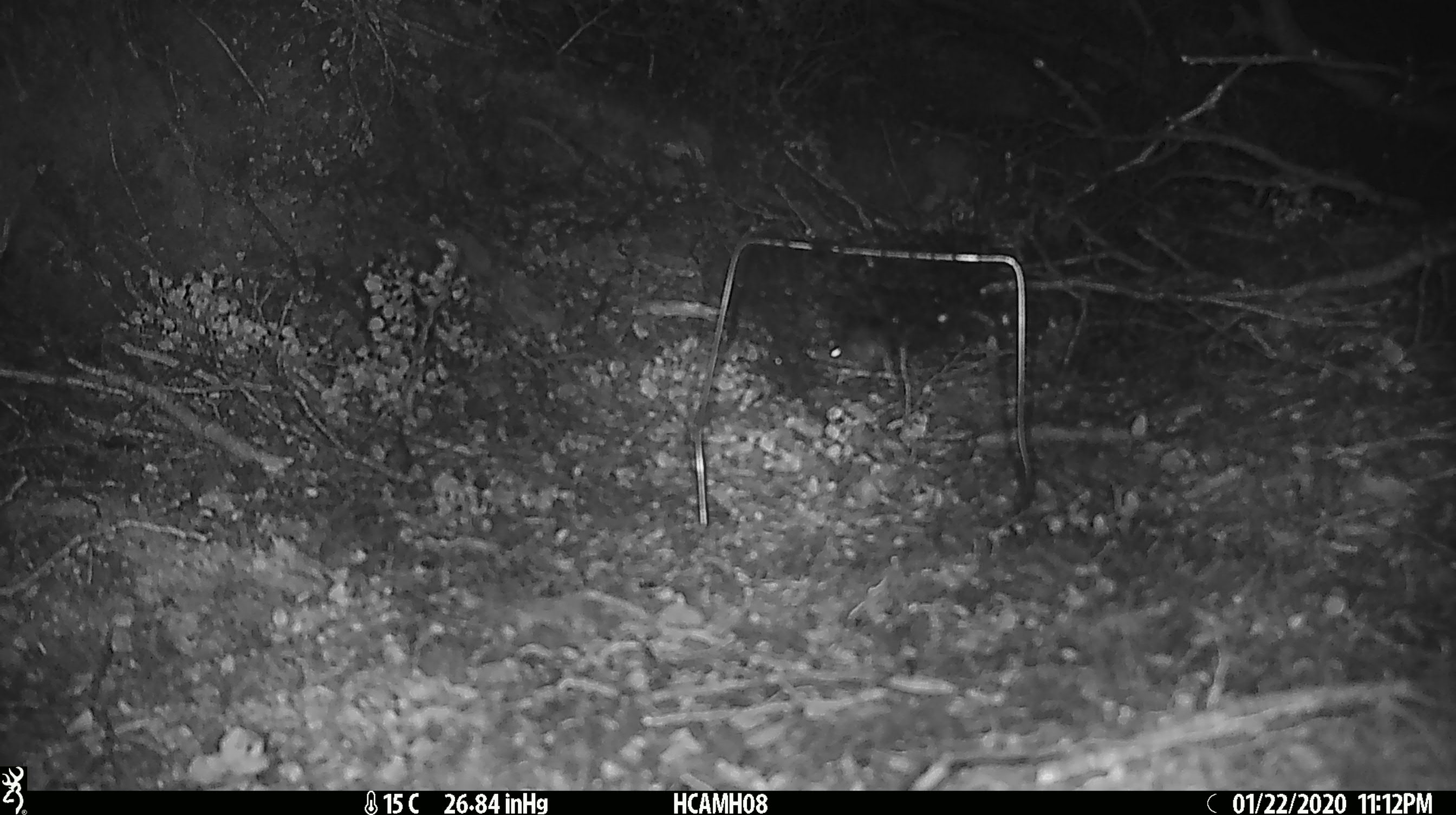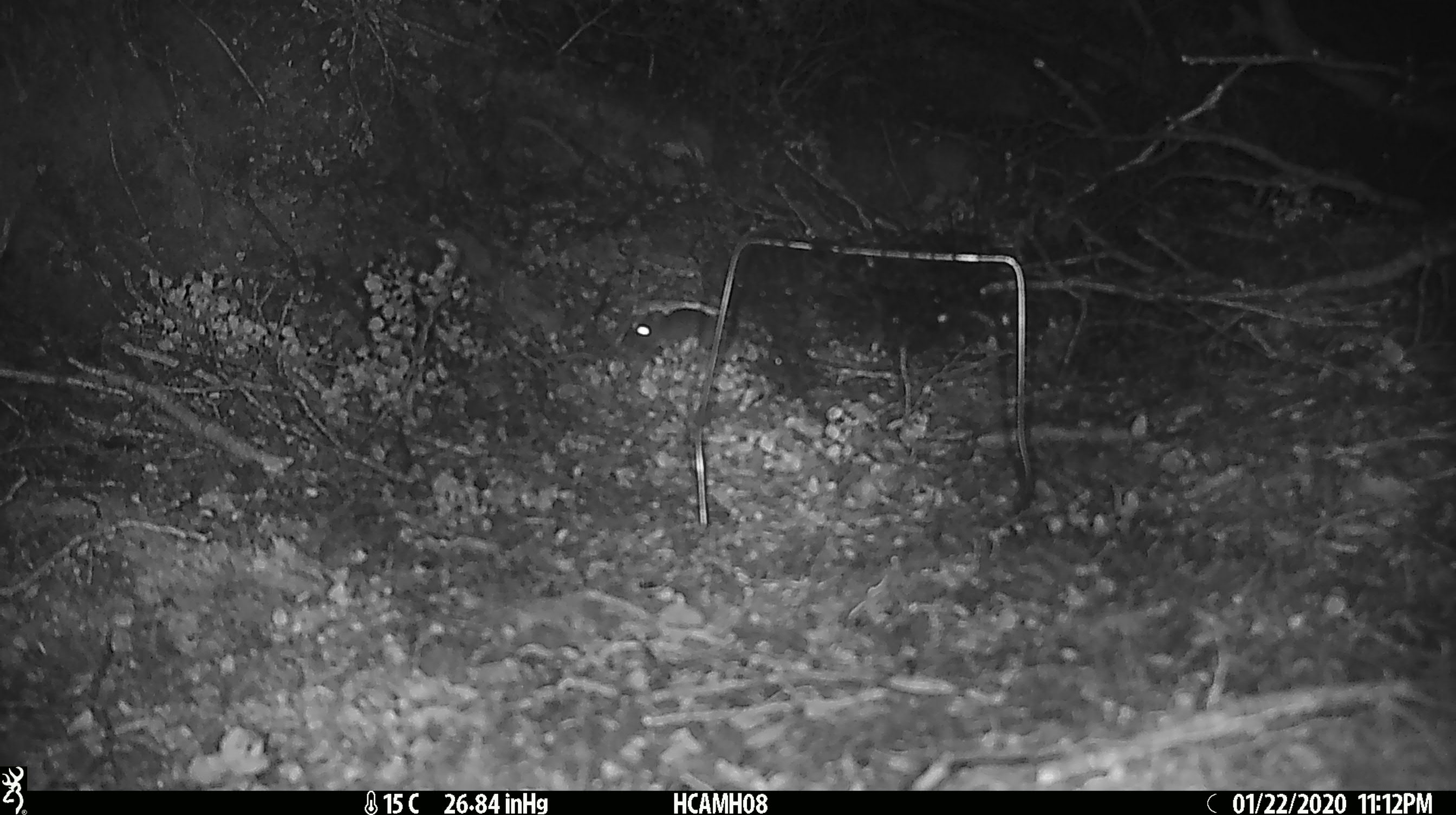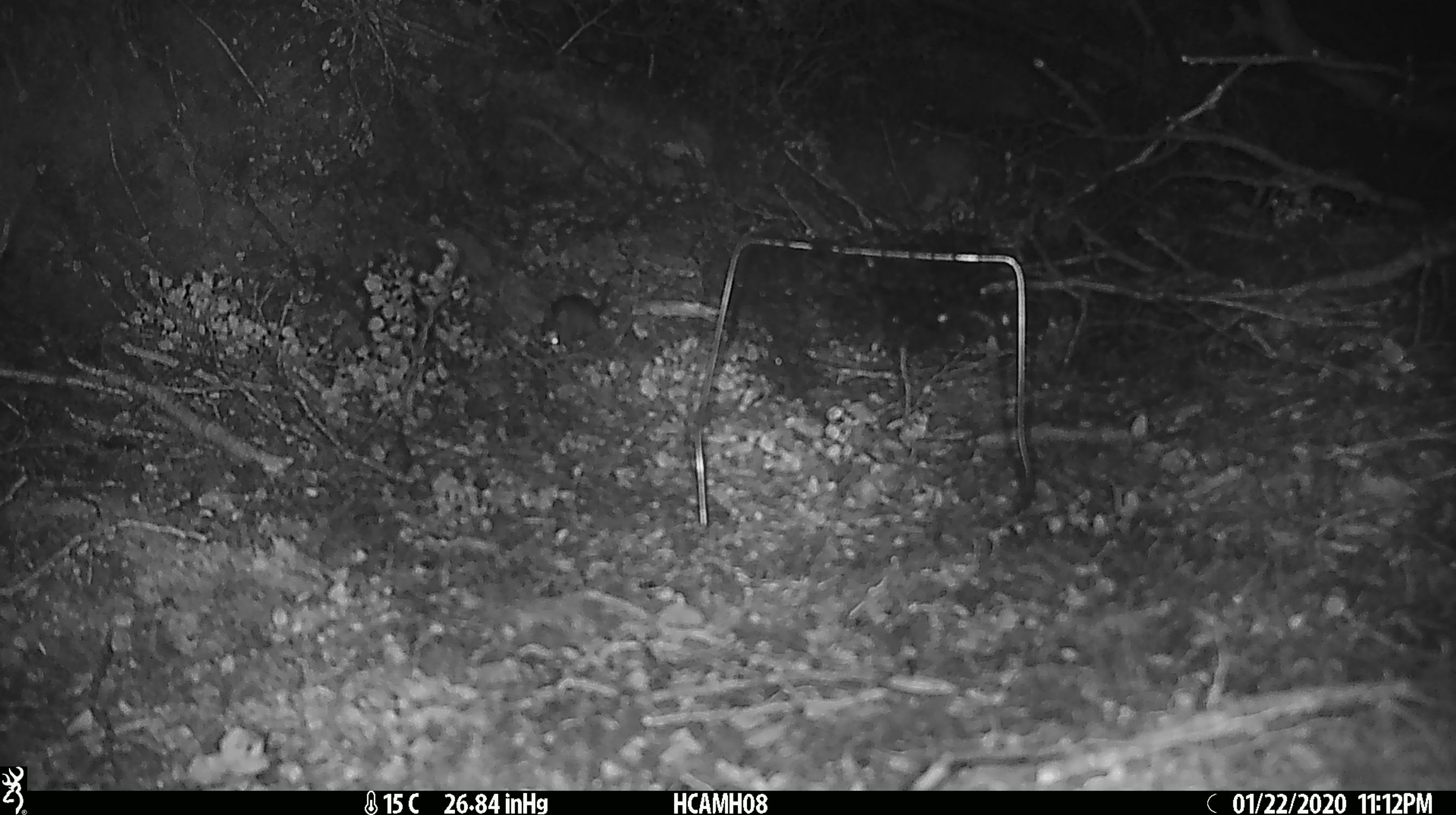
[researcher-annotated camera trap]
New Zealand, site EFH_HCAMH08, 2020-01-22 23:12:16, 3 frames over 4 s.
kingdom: Animalia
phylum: Chordata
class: Mammalia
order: Rodentia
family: Muridae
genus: Mus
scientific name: Mus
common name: mouse